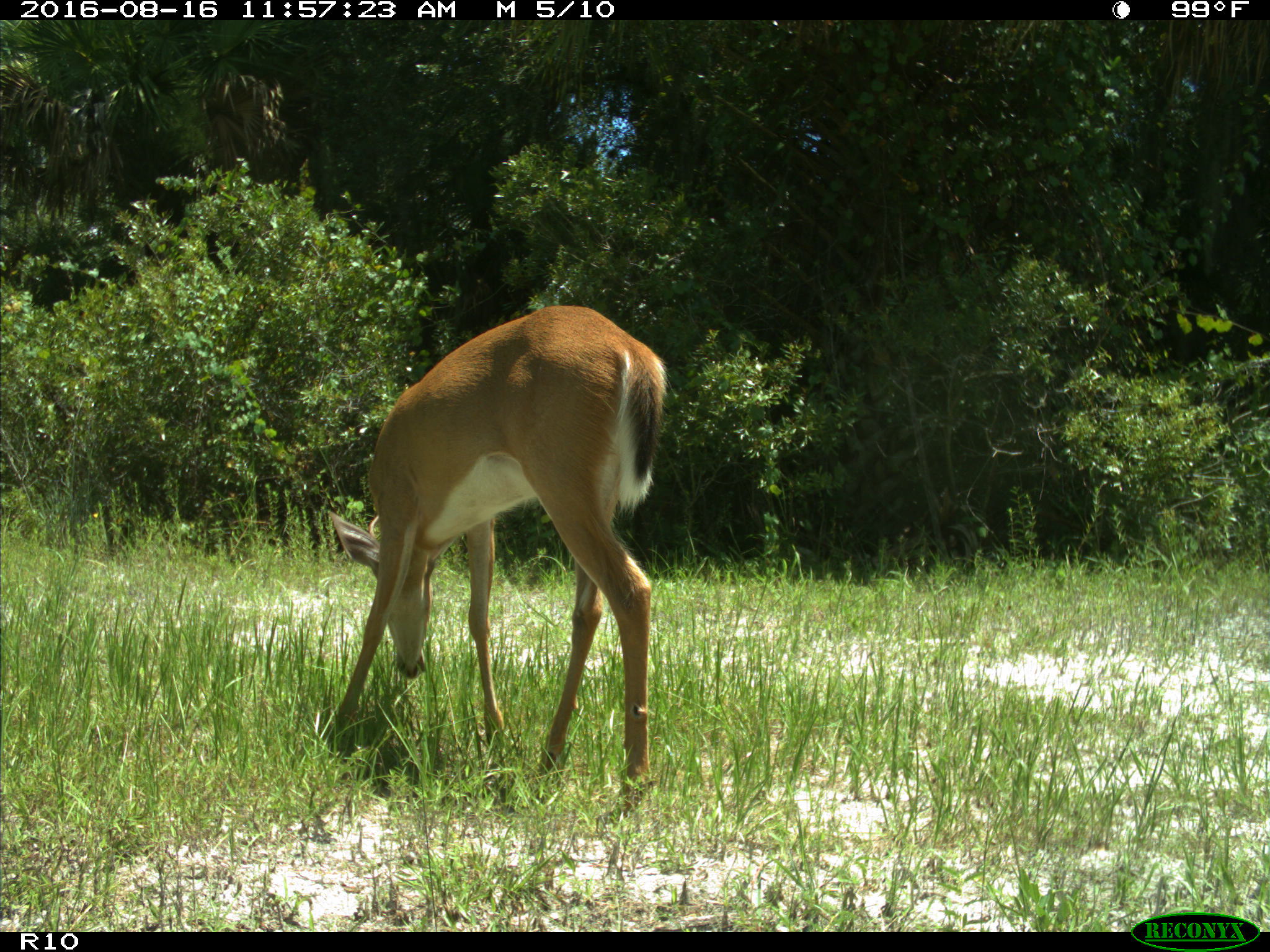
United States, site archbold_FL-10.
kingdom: Animalia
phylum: Chordata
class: Mammalia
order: Artiodactyla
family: Cervidae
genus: Odocoileus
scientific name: Odocoileus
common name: deer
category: unidentified deer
Unidentified deer (deer) (Odocoileus).